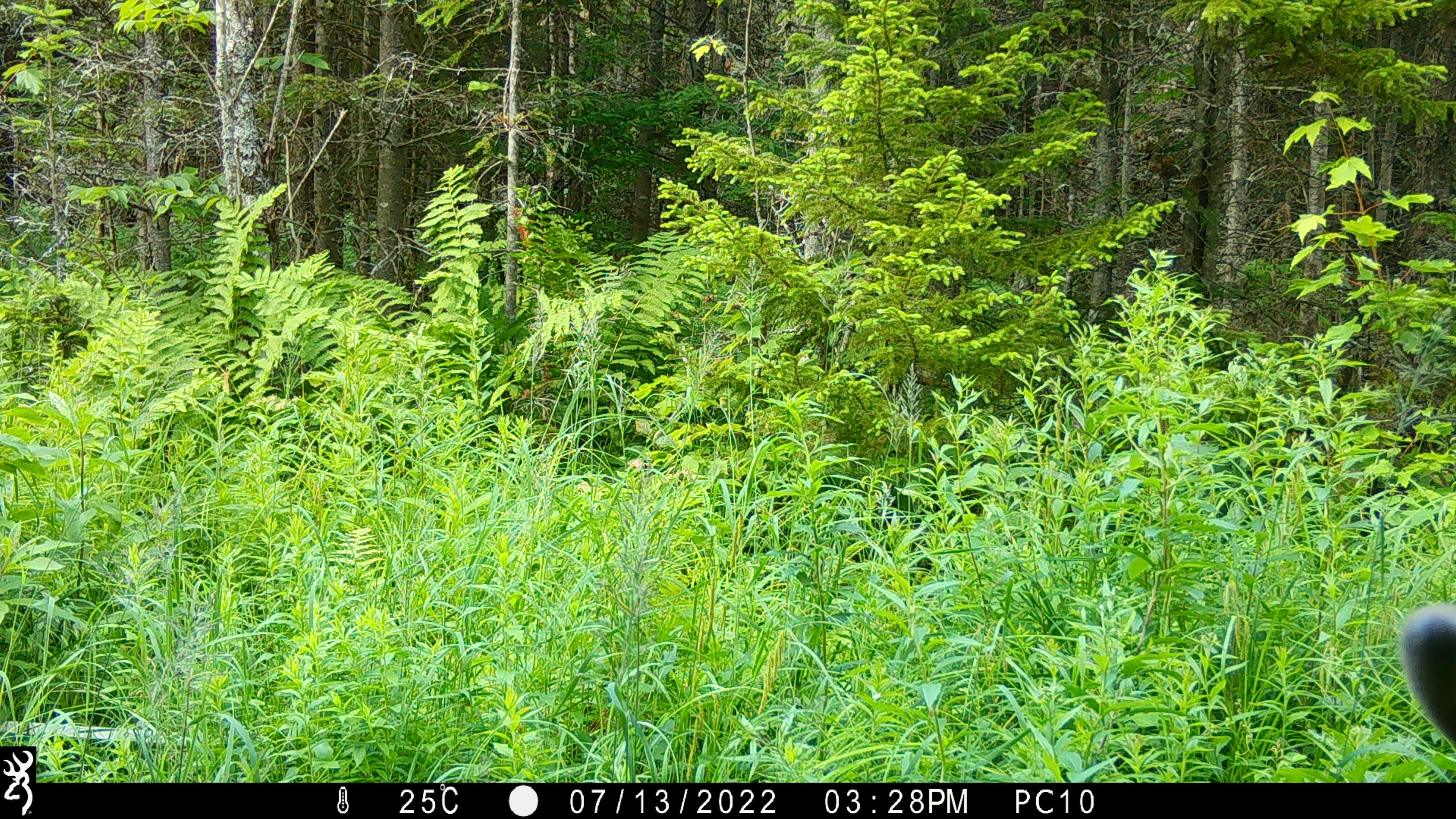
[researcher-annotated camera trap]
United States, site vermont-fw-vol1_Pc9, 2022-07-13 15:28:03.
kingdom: Animalia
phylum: Chordata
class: Mammalia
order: Artiodactyla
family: Cervidae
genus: Odocoileus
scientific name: Odocoileus virginianus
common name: white-tailed deer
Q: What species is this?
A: White-tailed deer (Odocoileus virginianus).